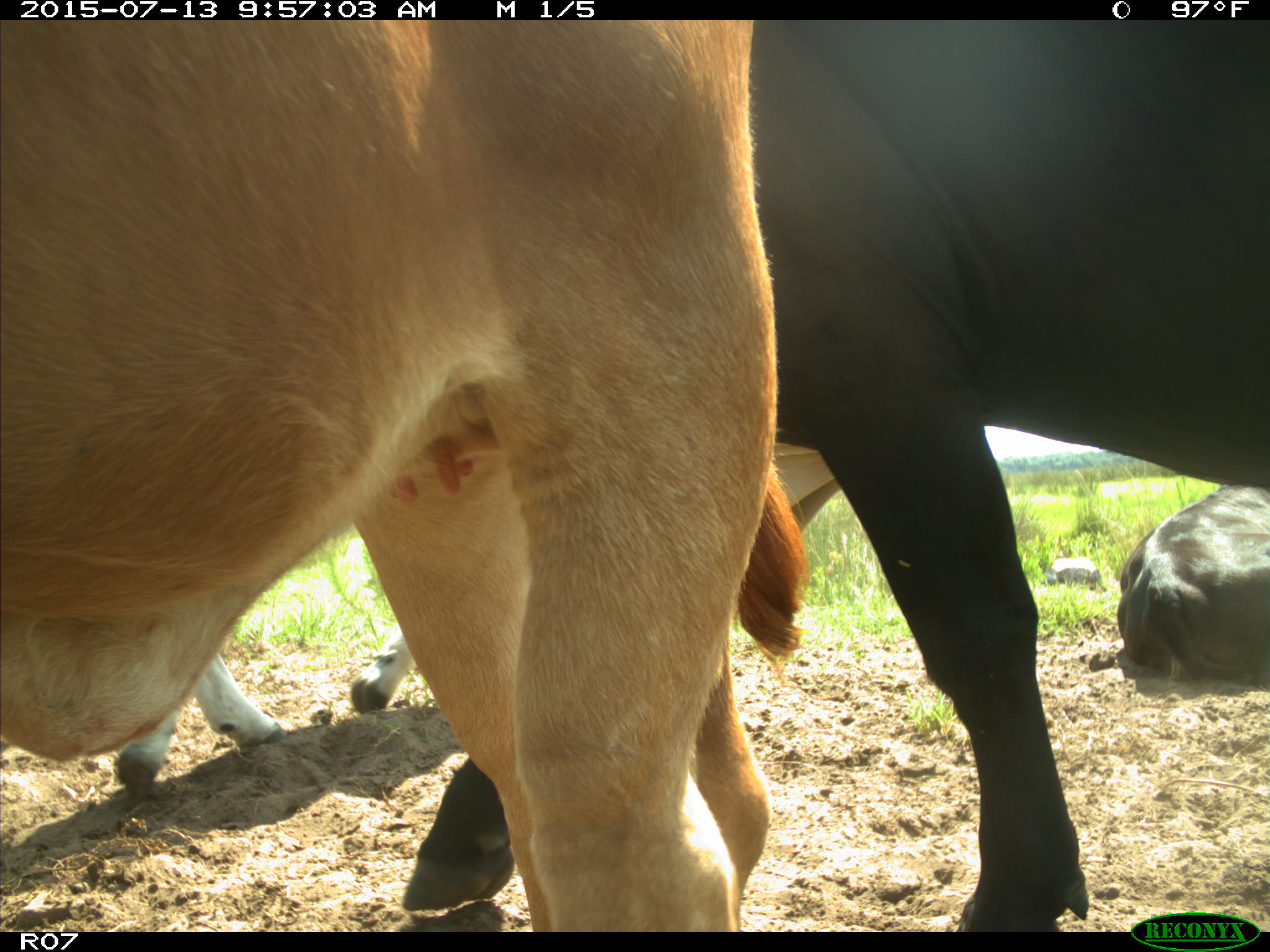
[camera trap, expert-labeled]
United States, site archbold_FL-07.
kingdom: Animalia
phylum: Chordata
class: Mammalia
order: Artiodactyla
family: Bovidae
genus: Bos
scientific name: Bos taurus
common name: domestic cow